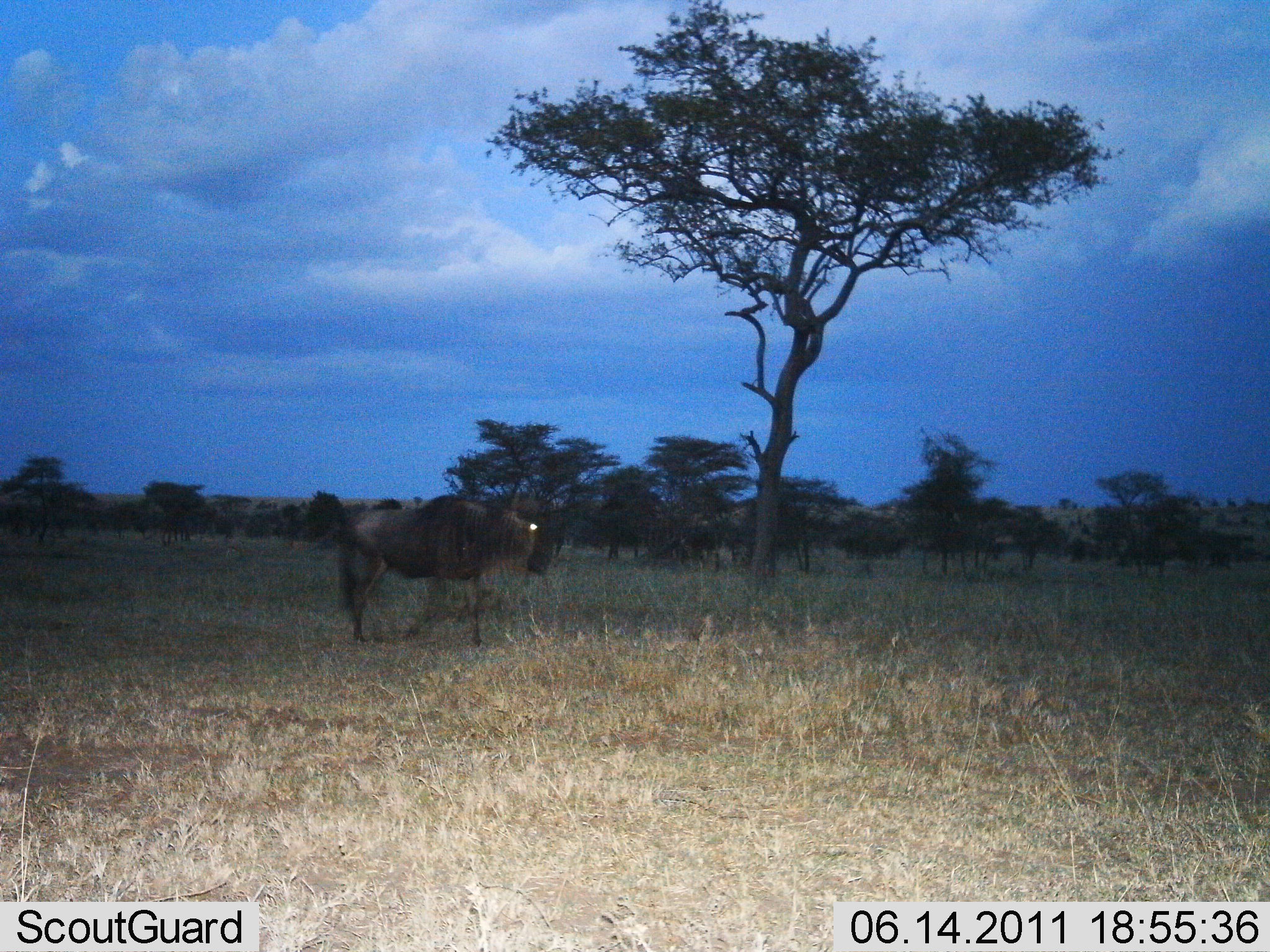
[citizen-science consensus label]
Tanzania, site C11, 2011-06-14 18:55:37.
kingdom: Animalia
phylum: Chordata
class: Mammalia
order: Artiodactyla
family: Bovidae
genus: Connochaetes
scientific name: Connochaetes taurinus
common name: blue wildebeest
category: wildebeest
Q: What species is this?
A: Wildebeest (blue wildebeest) (Connochaetes taurinus).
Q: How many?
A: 1.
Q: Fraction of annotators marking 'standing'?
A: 17%.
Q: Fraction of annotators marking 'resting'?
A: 0%.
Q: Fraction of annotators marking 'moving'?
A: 83%.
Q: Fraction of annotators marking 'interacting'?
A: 0%.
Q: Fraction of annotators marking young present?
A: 8%.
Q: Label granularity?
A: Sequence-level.